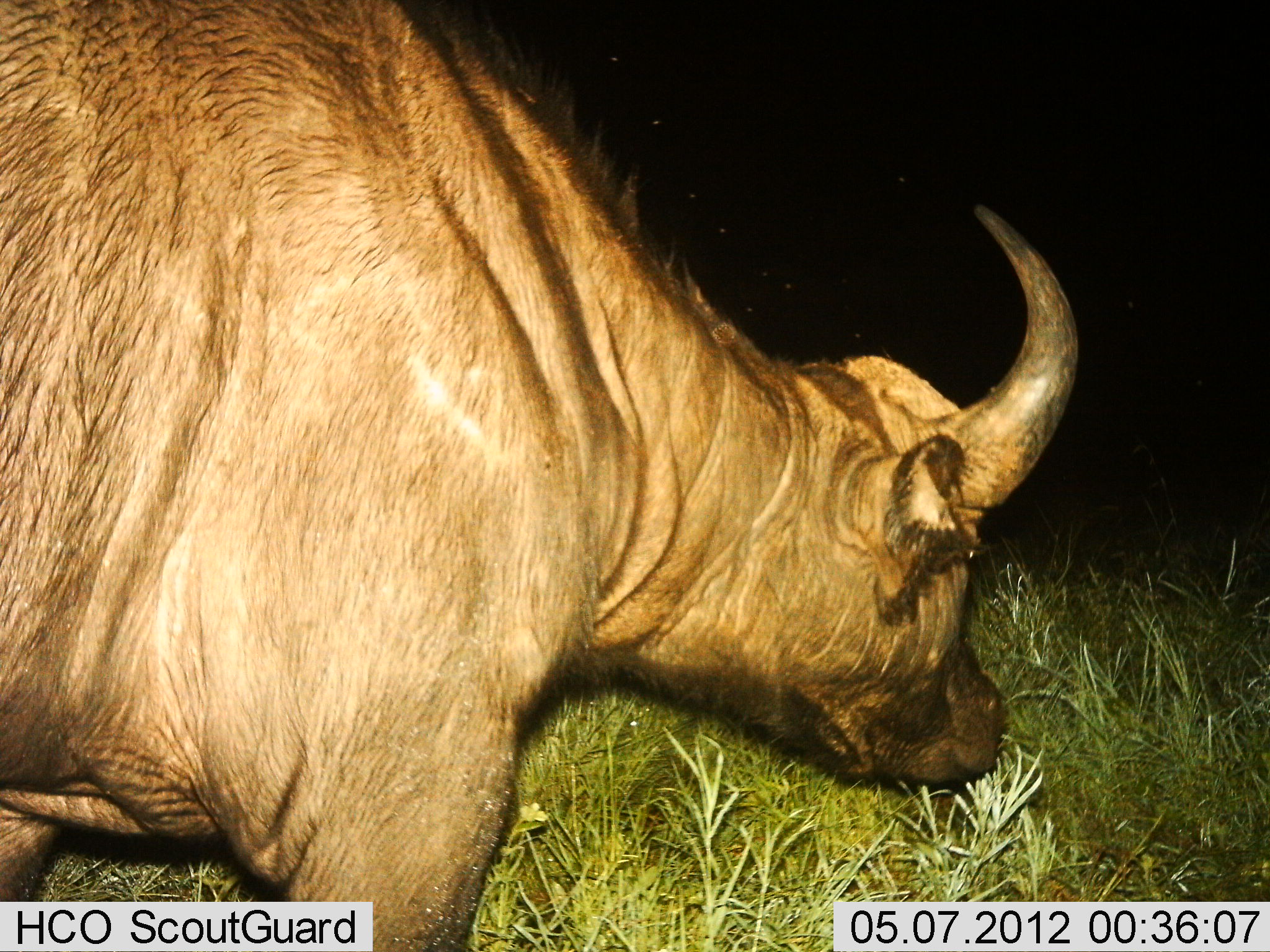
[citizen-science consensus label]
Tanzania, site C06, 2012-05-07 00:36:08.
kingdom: Animalia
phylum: Chordata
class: Mammalia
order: Artiodactyla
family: Bovidae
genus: Syncerus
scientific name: Syncerus caffer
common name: cape buffalo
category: buffalo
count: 1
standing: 30%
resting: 0%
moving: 40%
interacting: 0%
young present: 0%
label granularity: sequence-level